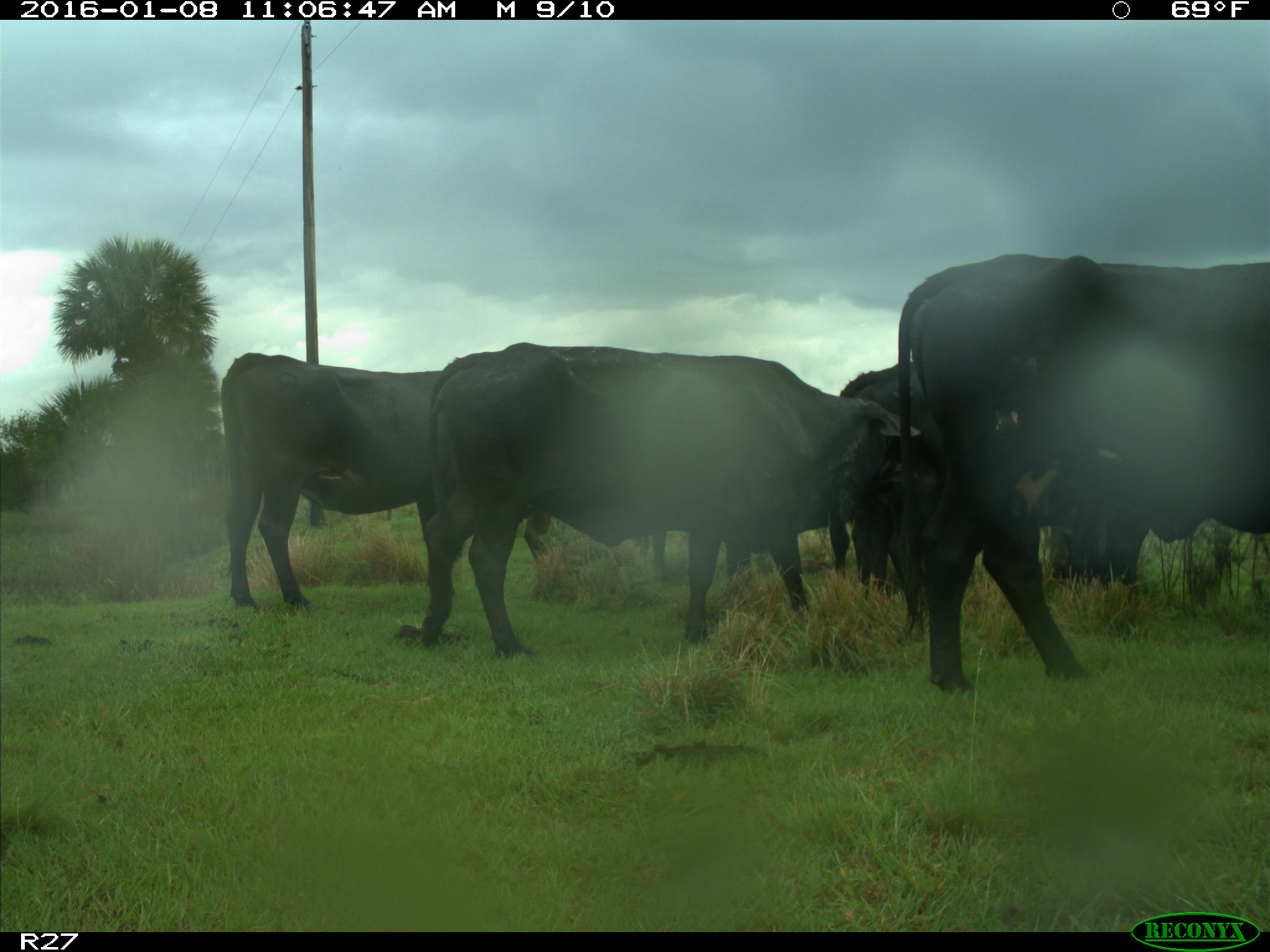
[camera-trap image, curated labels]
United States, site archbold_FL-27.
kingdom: Animalia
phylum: Chordata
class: Mammalia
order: Artiodactyla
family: Bovidae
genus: Bos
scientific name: Bos taurus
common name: domestic cow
Bos taurus (domestic cow).